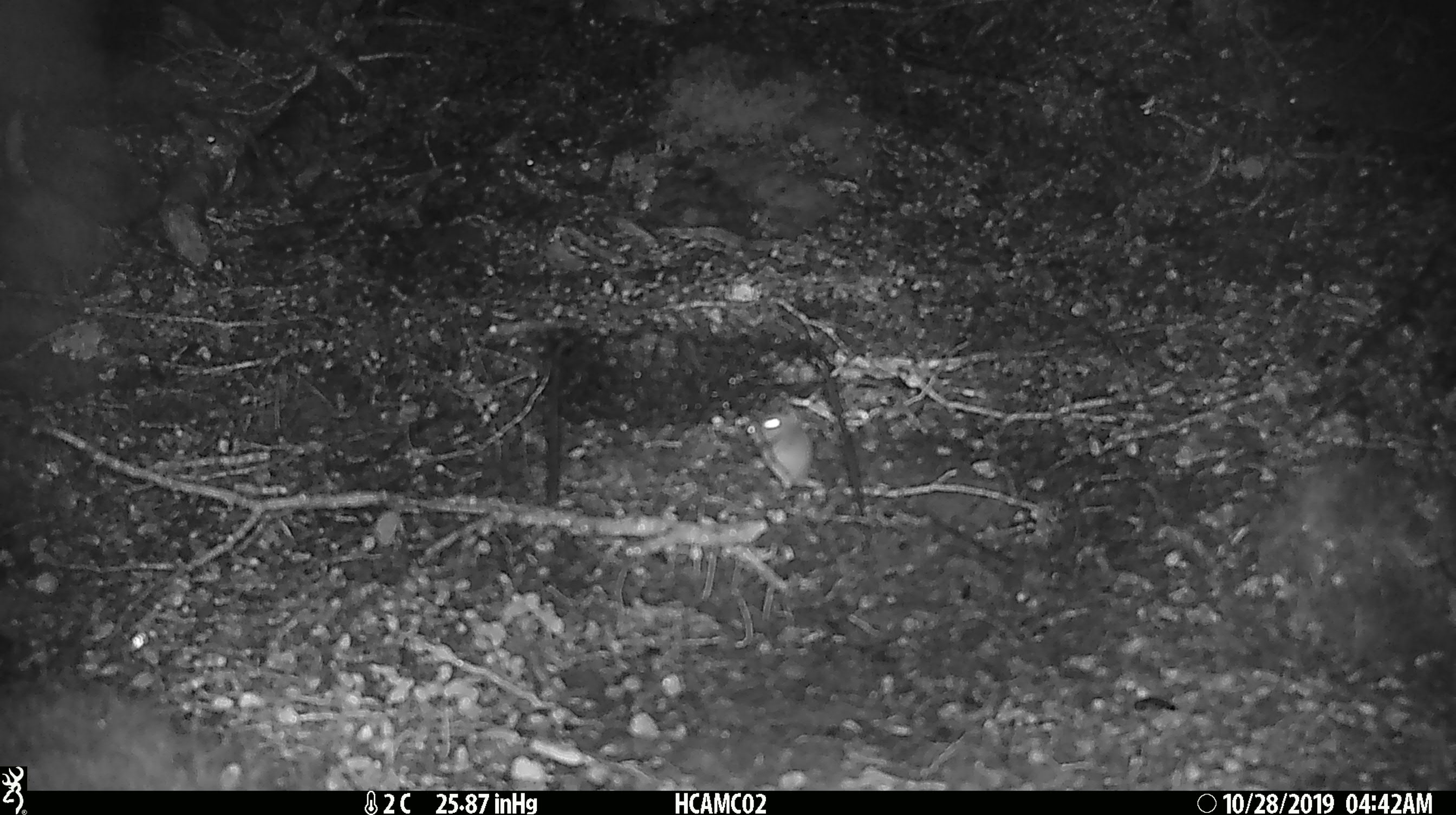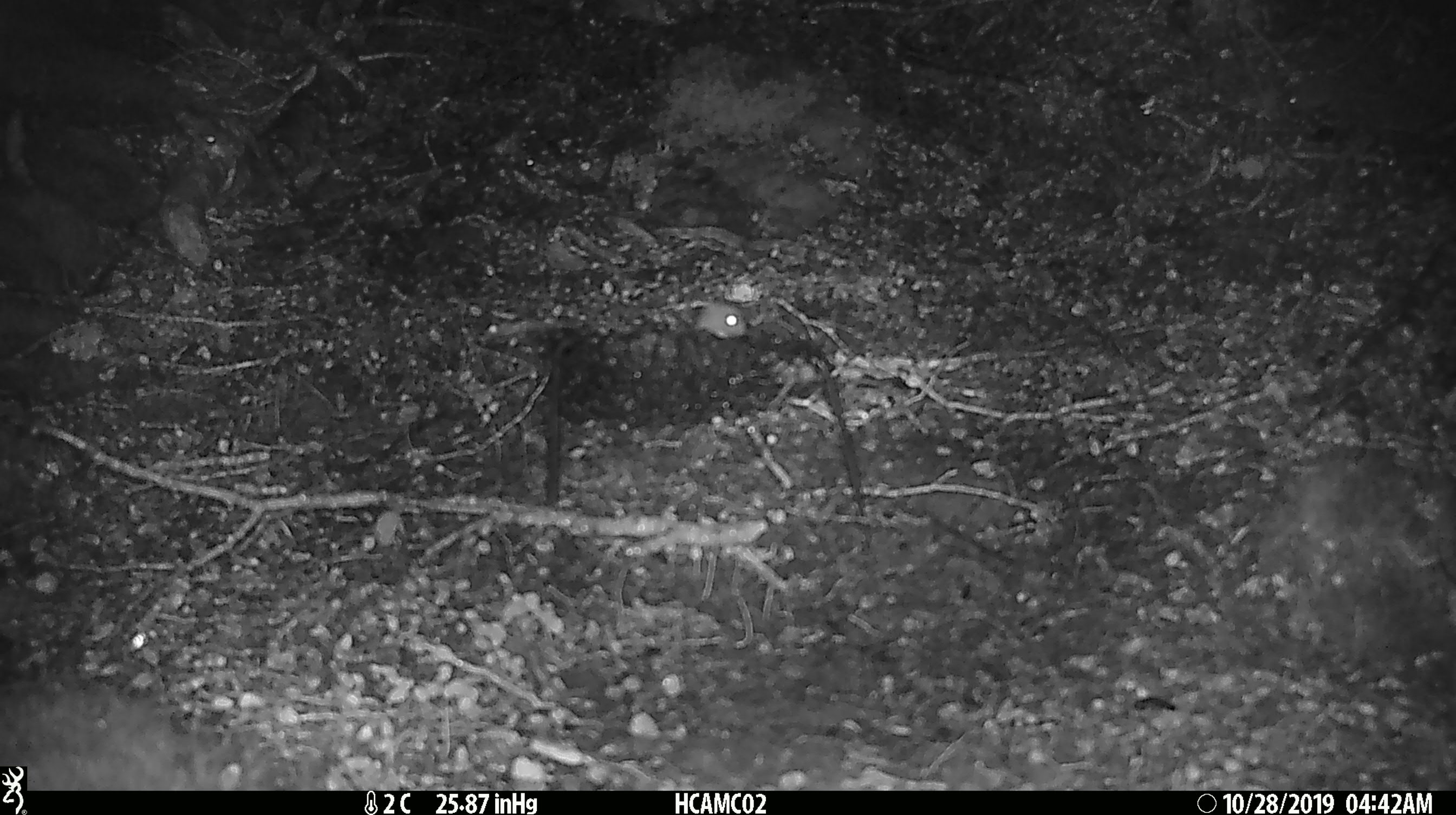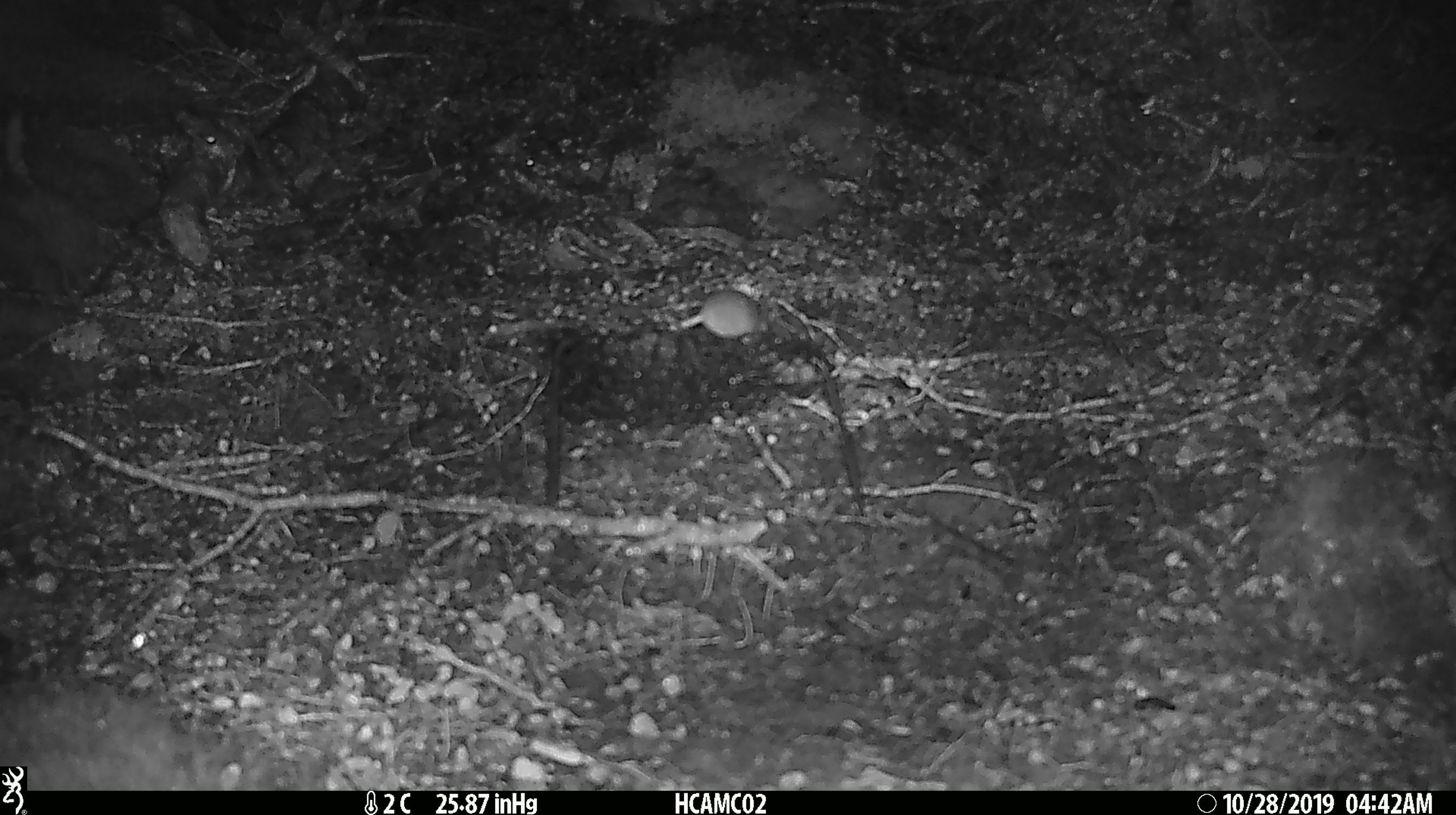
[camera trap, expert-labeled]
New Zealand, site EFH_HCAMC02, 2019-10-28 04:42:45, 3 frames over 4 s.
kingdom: Animalia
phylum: Chordata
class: Mammalia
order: Rodentia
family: Muridae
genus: Mus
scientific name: Mus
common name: mouse